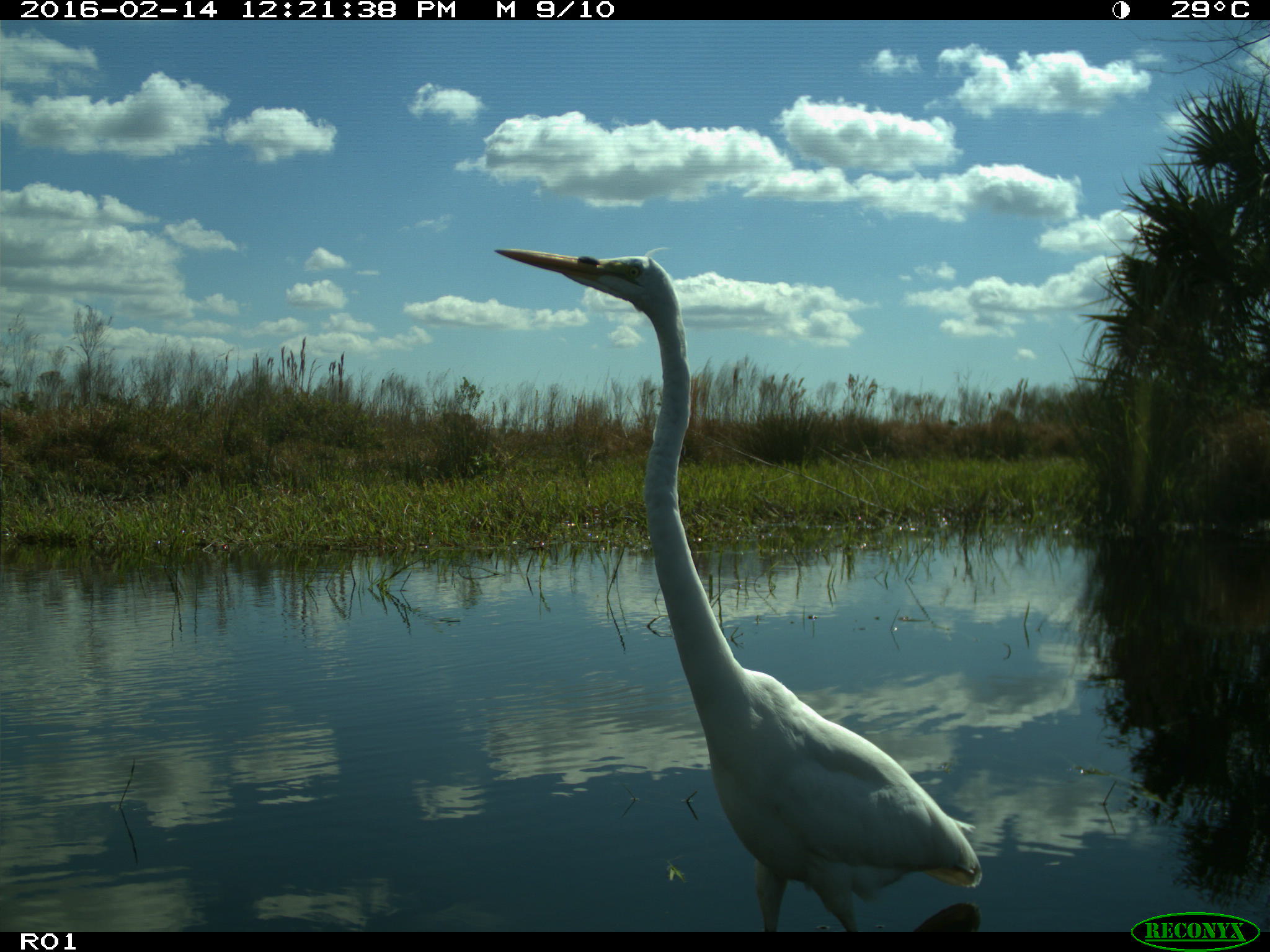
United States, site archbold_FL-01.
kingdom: Animalia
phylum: Chordata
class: Aves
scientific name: Aves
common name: birds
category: unidentified bird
Unidentified bird (birds) (Aves).